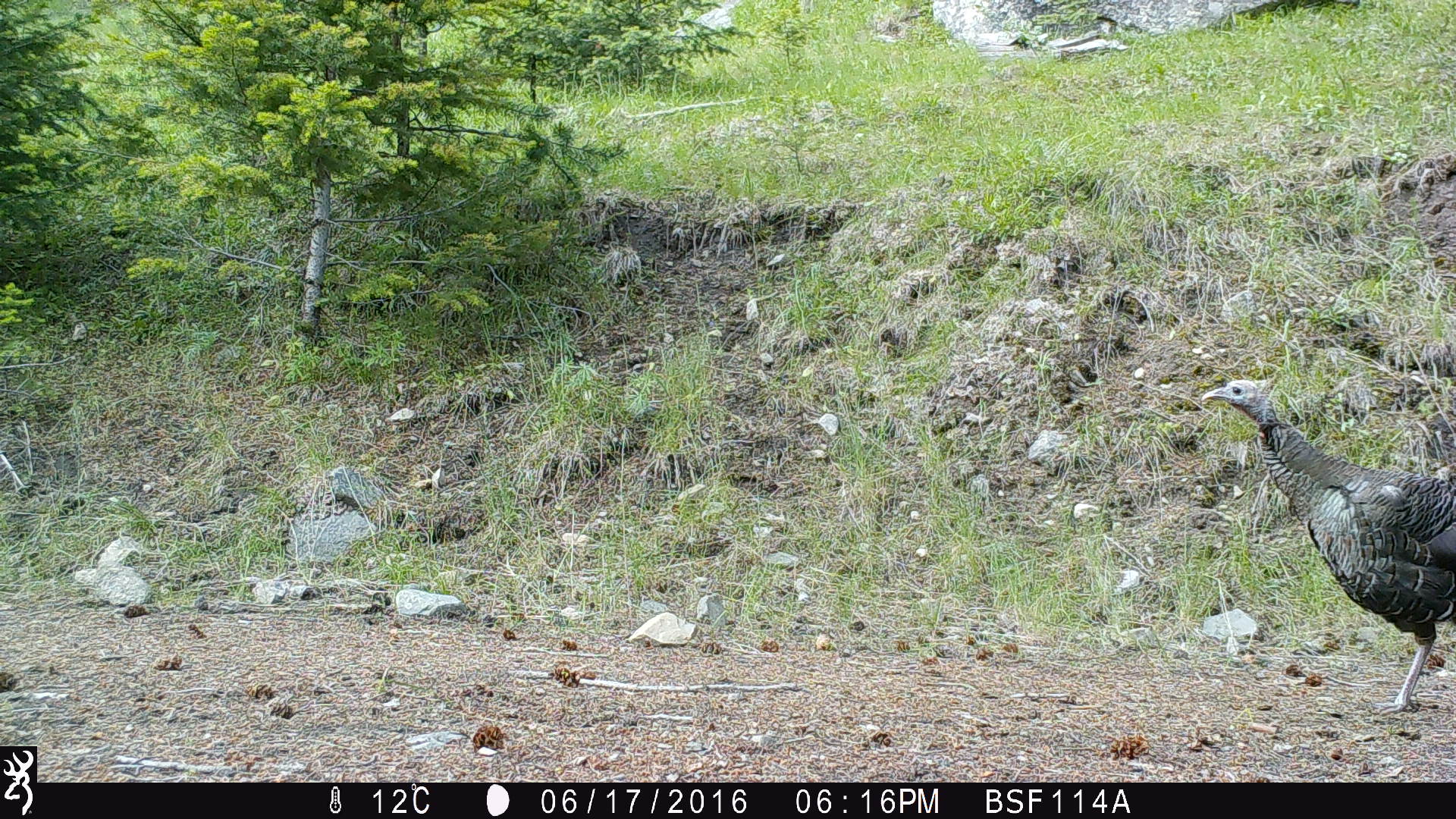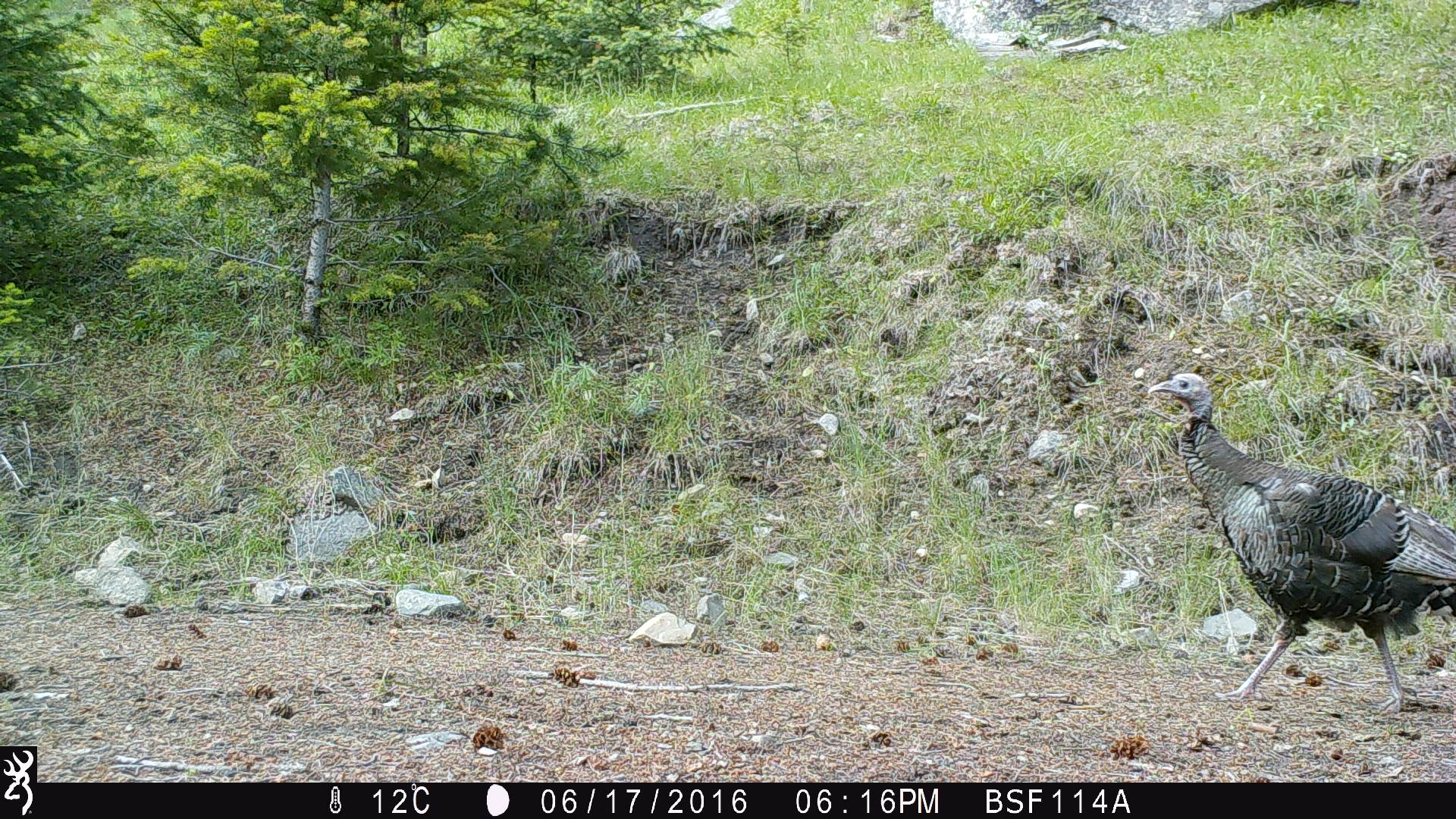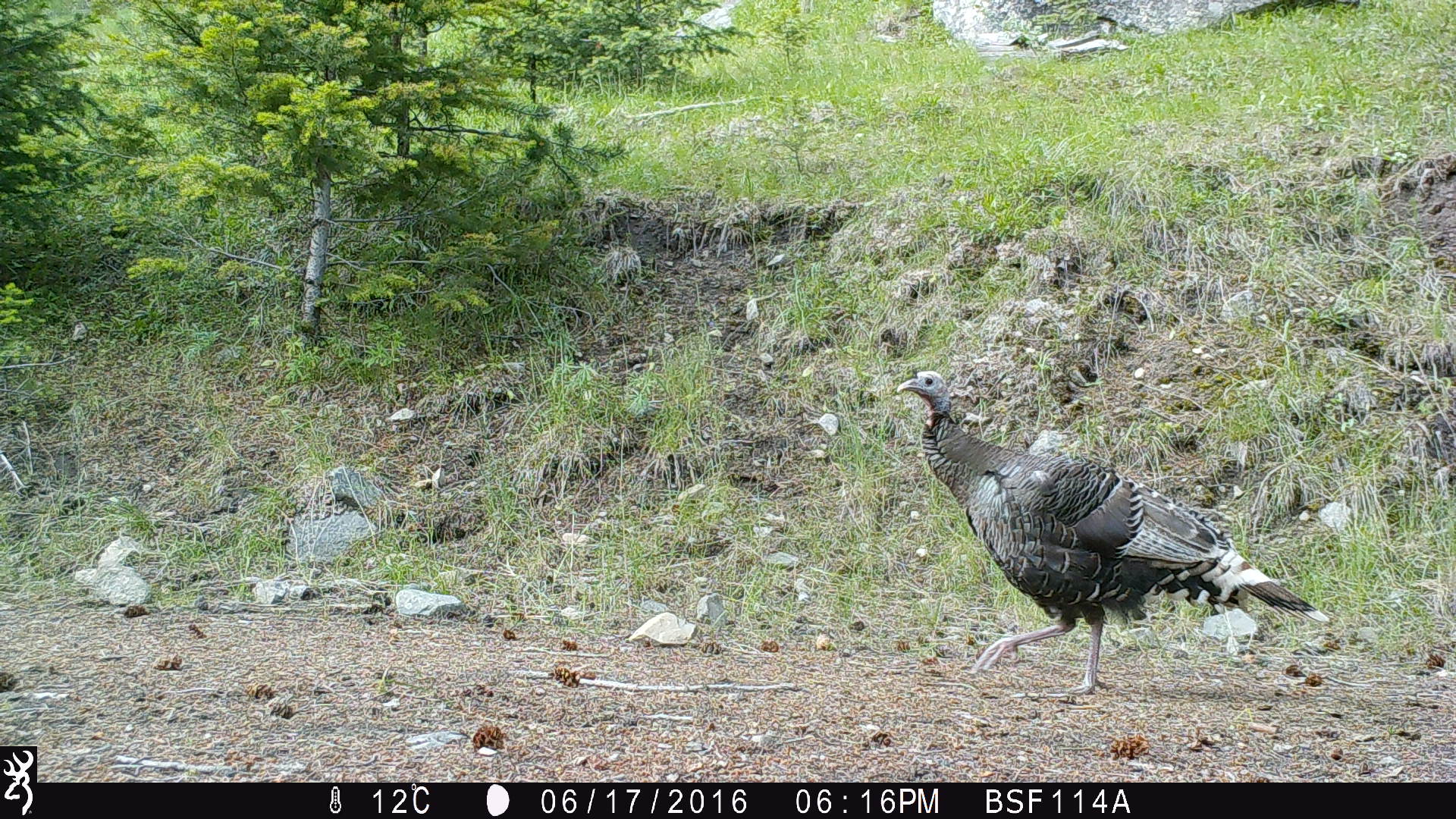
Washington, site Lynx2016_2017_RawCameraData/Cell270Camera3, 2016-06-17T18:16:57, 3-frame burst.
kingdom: Animalia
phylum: Chordata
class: Aves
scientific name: Aves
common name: birds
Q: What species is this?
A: Aves (birds).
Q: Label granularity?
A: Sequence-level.